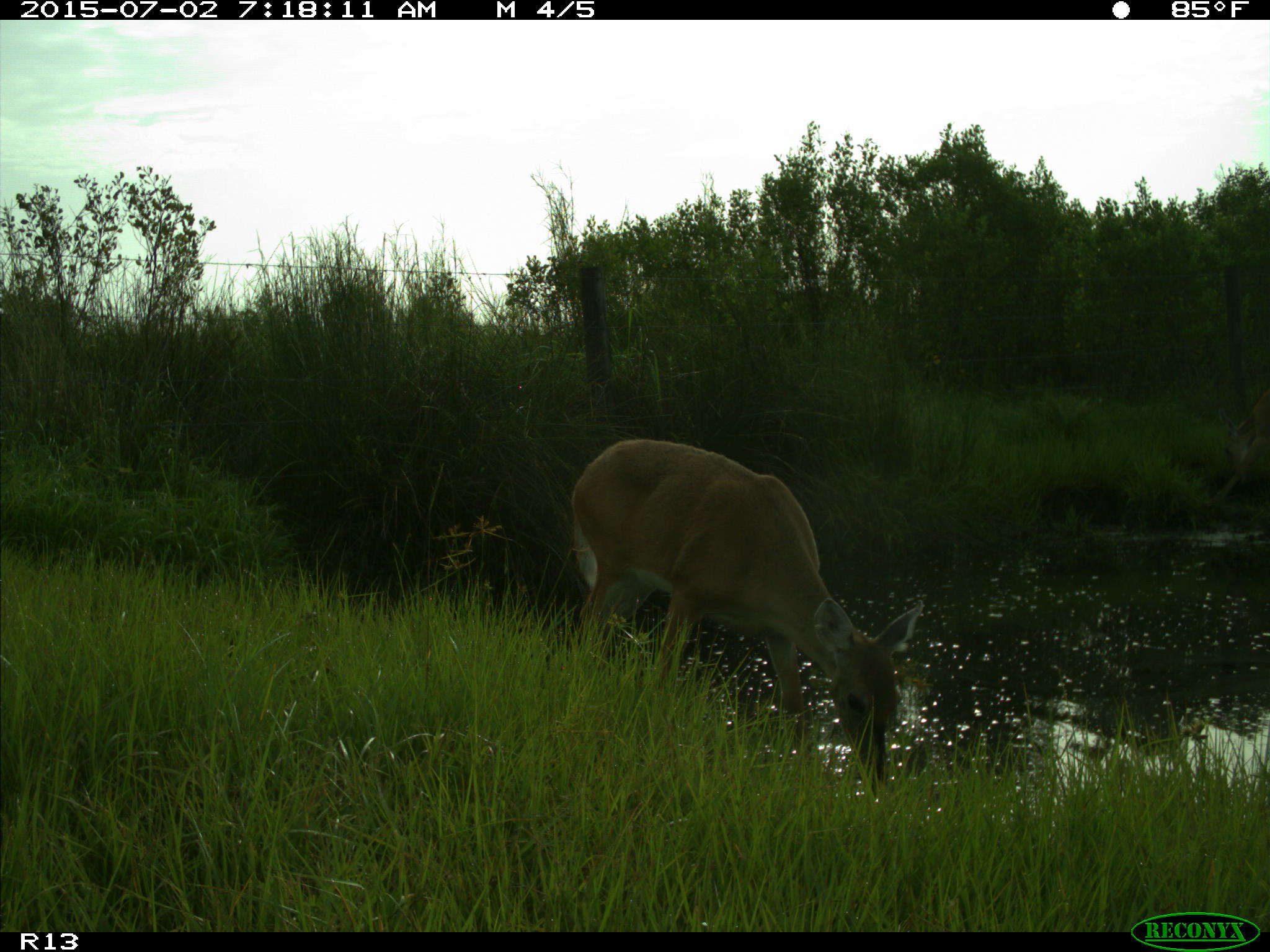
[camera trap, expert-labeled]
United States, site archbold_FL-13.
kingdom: Animalia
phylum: Chordata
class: Mammalia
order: Artiodactyla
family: Cervidae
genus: Odocoileus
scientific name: Odocoileus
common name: deer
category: unidentified deer